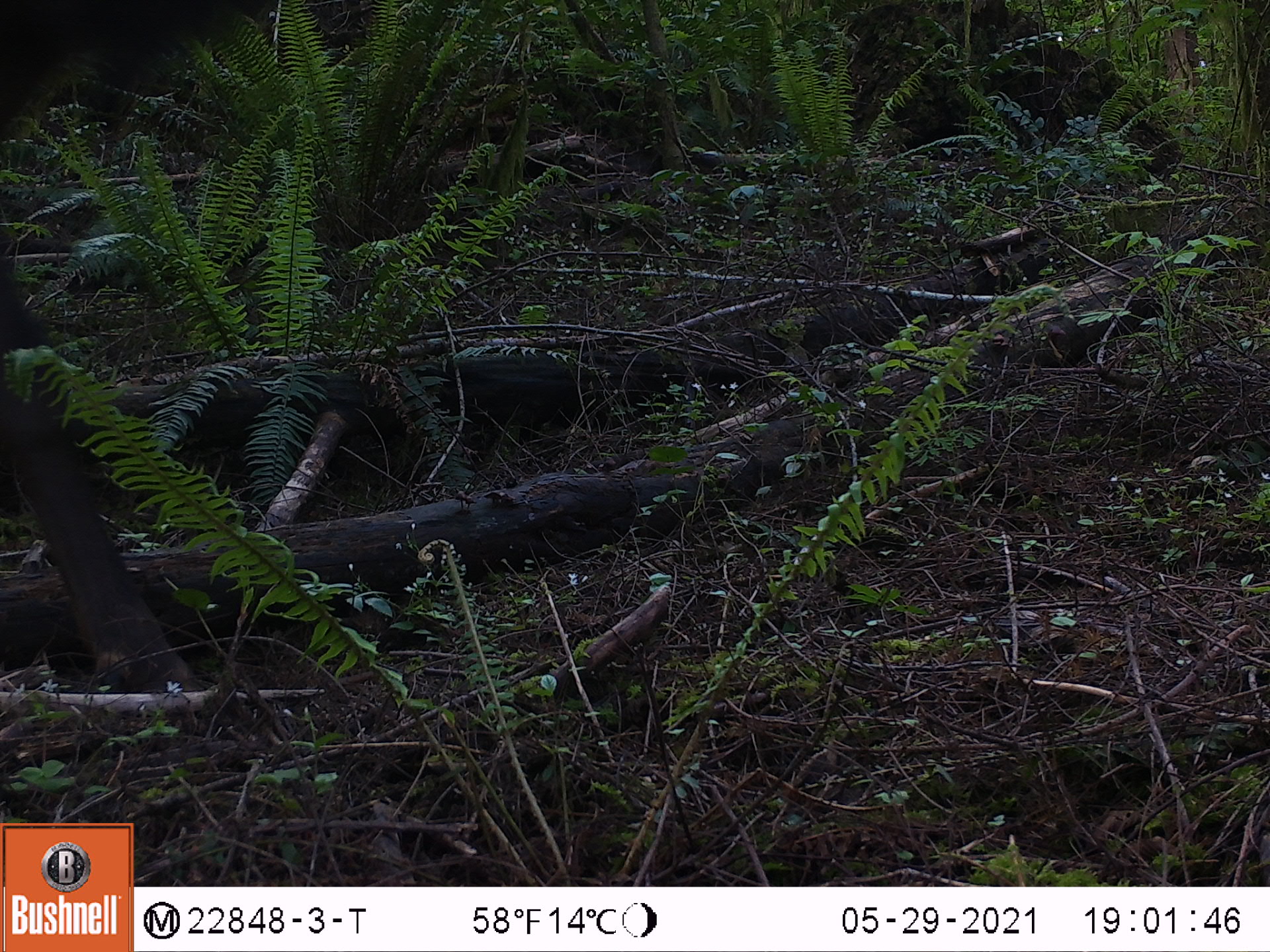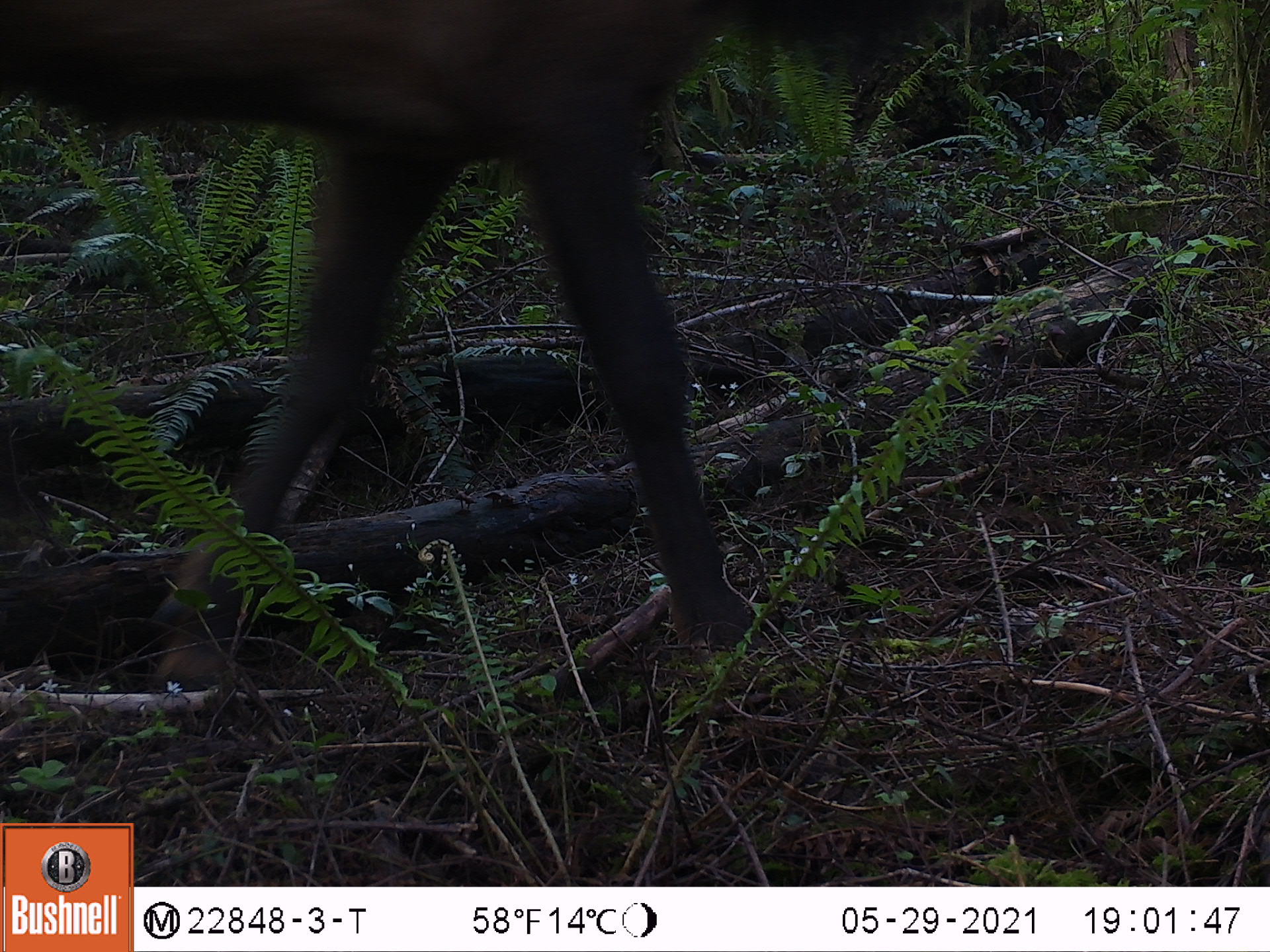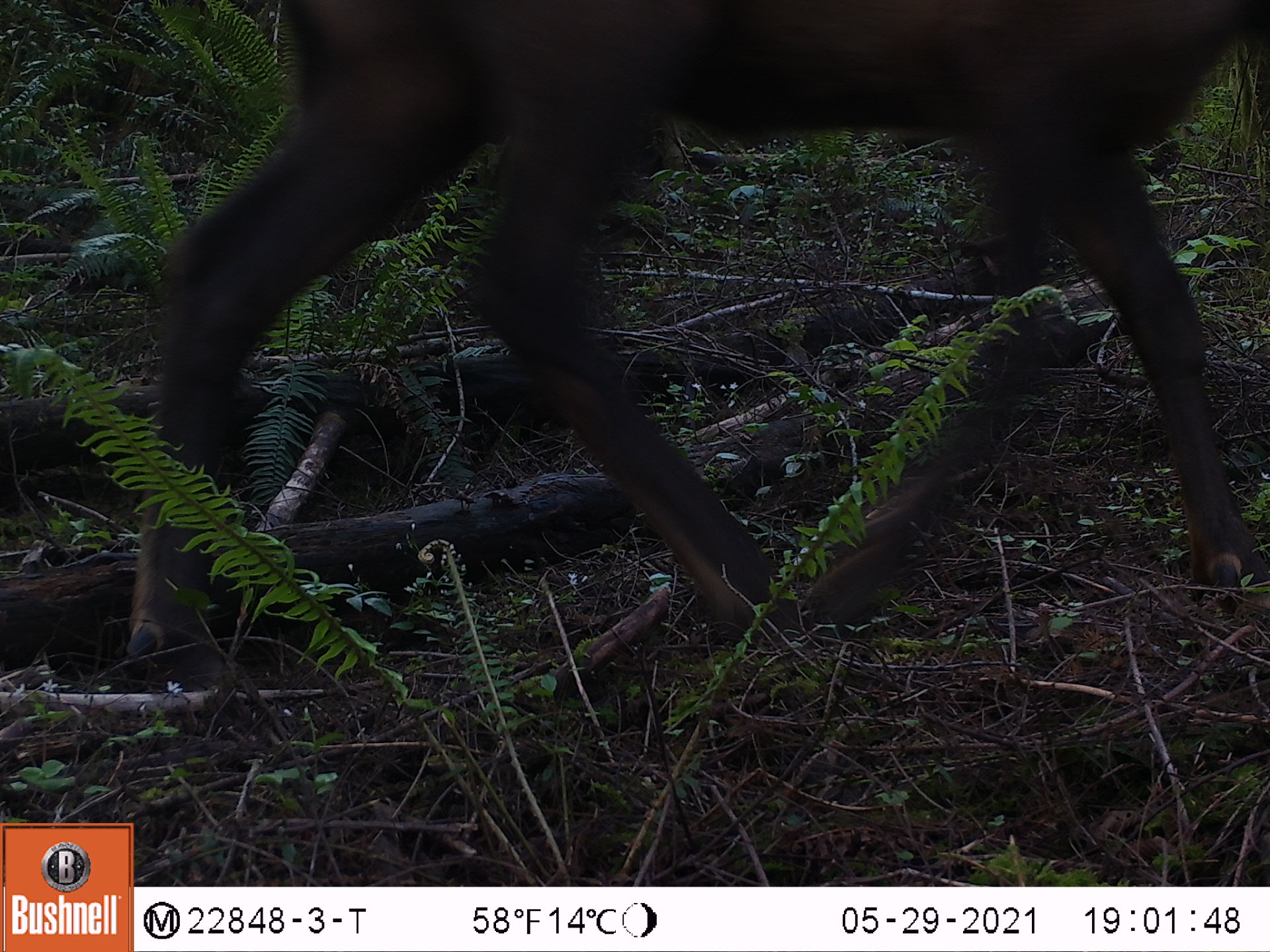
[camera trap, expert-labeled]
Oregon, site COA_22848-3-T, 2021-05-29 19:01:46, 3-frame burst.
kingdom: Animalia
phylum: Chordata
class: Mammalia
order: Artiodactyla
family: Cervidae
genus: Cervus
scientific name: Cervus canadensis roosevelti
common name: roosevelt elk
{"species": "roosevelt elk (Cervus canadensis roosevelti)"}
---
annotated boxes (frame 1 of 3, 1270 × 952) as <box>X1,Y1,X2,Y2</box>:
roosevelt elk: <box>0,6,252,702</box>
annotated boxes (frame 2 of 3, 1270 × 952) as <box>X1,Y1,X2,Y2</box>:
roosevelt elk: <box>4,3,967,654</box>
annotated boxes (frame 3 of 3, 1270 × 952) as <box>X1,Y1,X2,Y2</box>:
roosevelt elk: <box>119,8,1259,656</box>